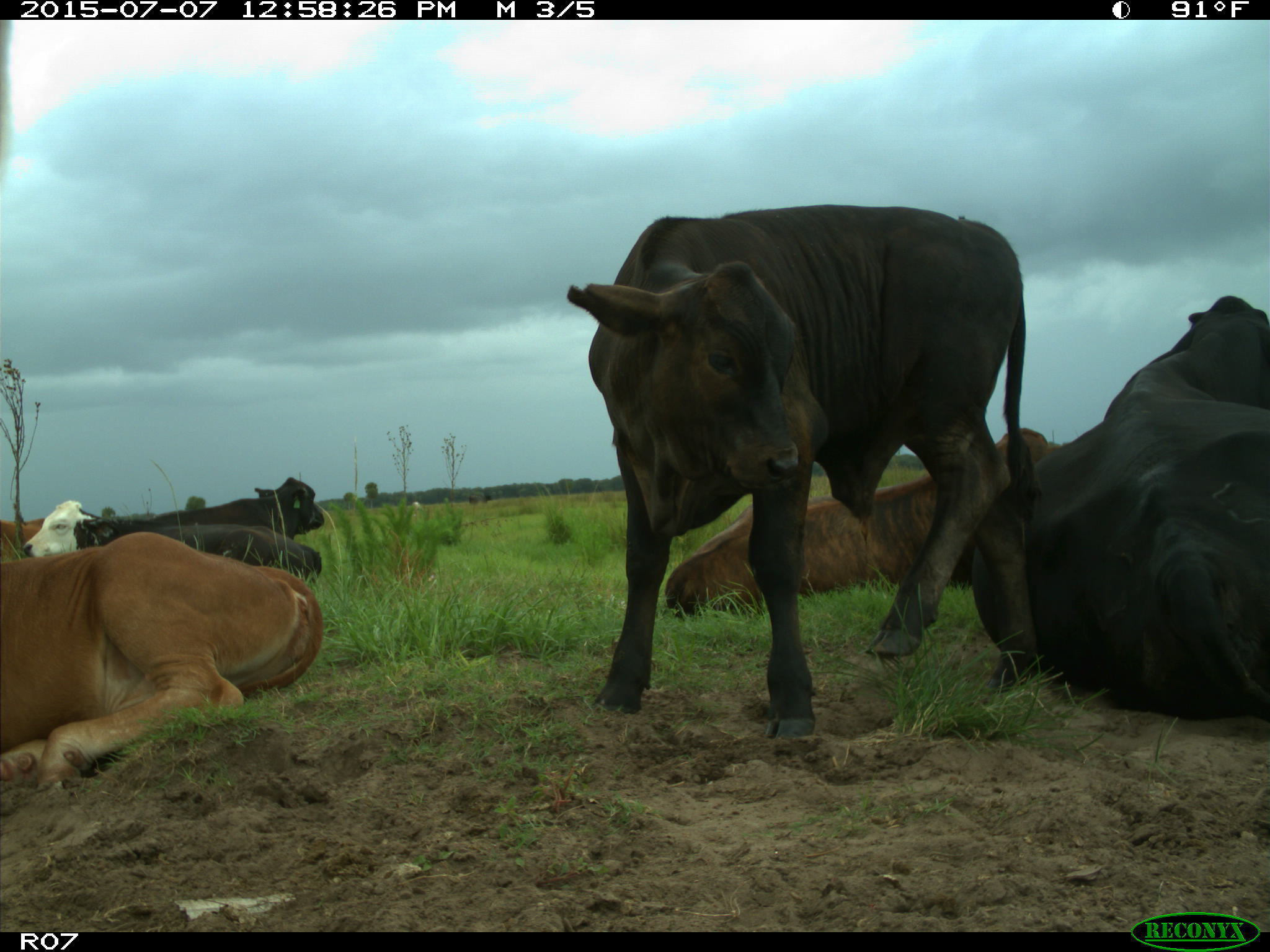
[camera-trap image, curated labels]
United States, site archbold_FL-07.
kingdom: Animalia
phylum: Chordata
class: Mammalia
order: Artiodactyla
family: Bovidae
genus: Bos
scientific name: Bos taurus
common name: domestic cow